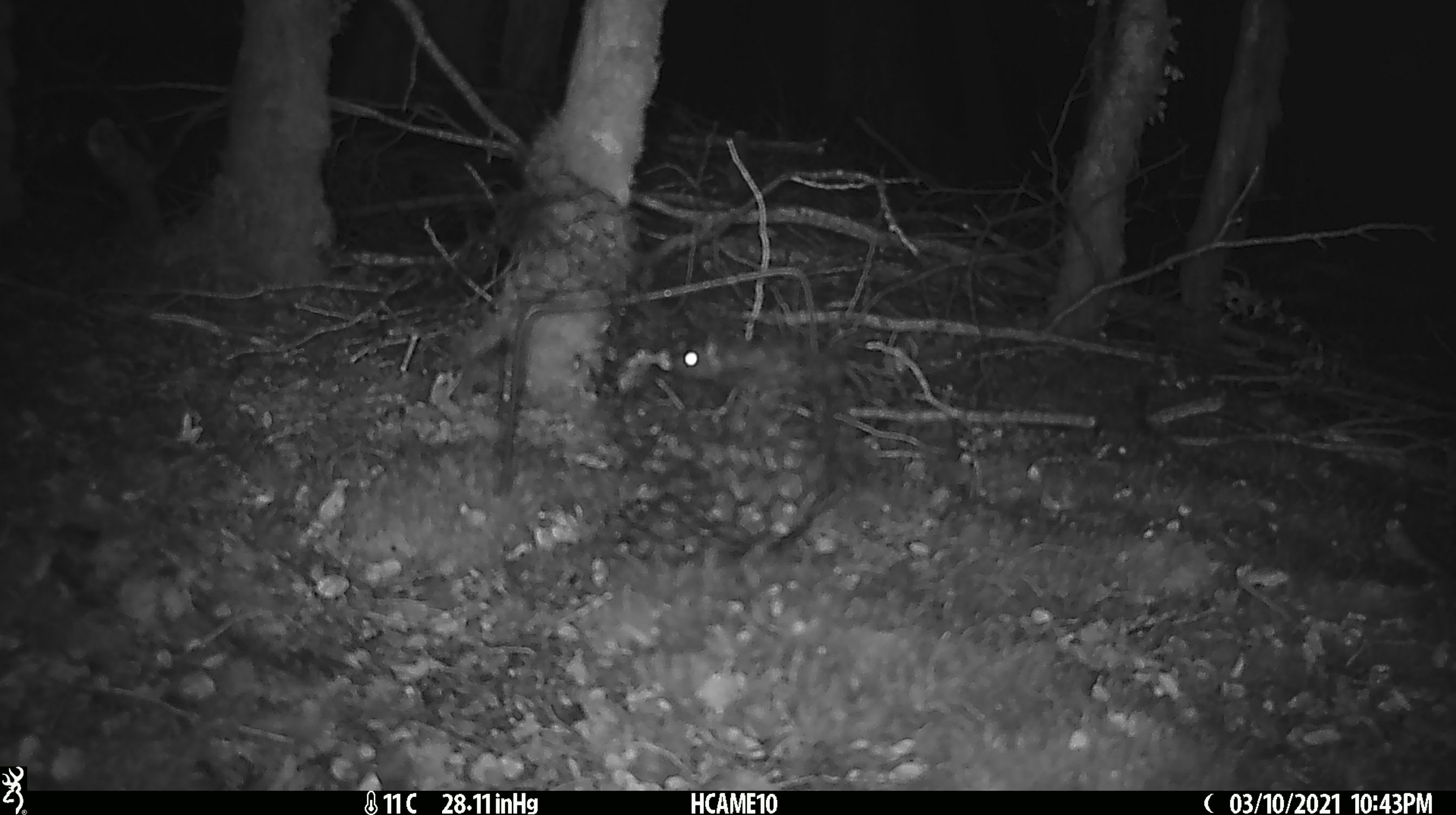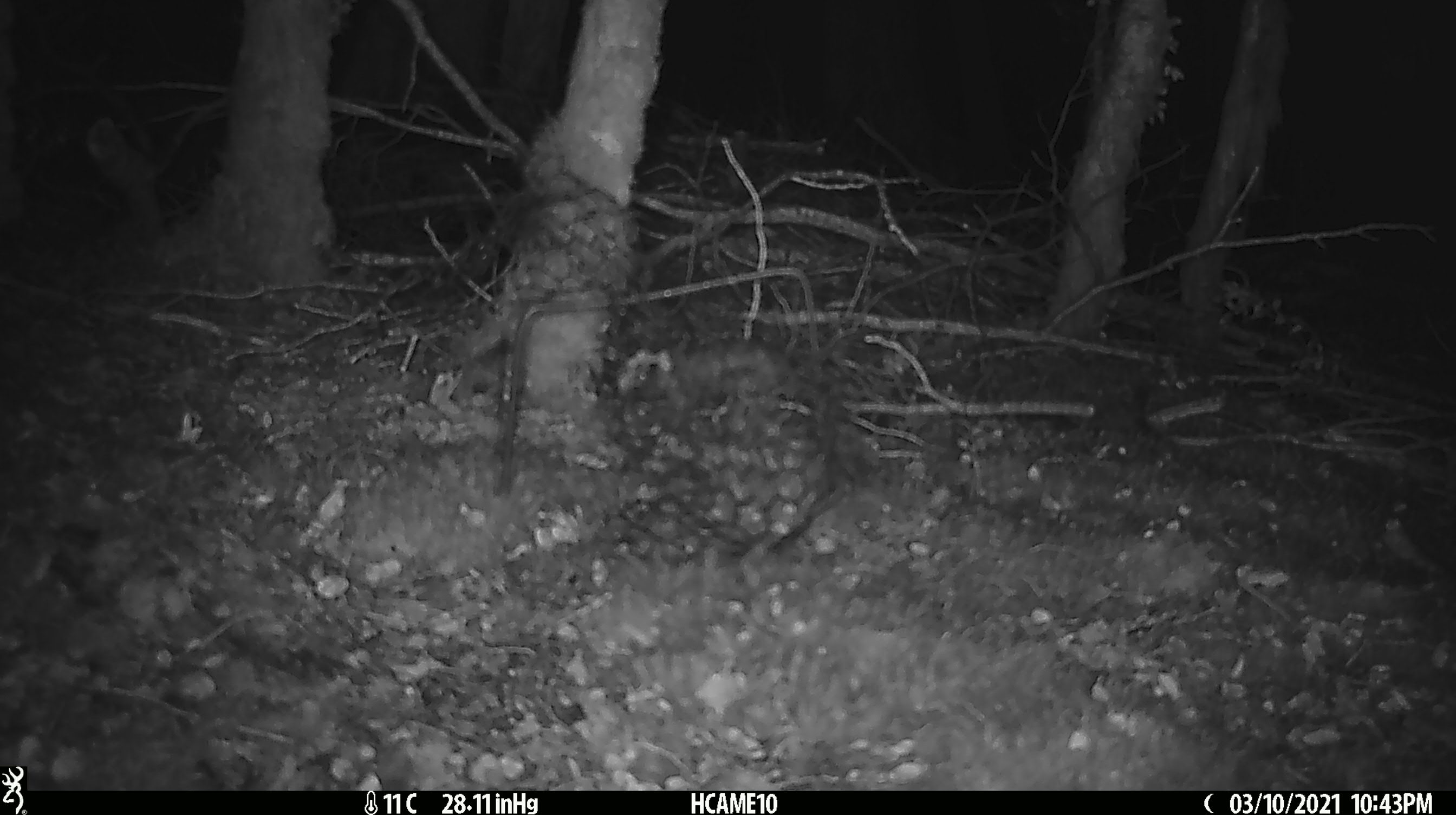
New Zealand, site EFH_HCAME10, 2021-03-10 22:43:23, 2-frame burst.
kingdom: Animalia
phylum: Chordata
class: Mammalia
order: Rodentia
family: Muridae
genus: Rattus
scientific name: Rattus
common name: rat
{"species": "rat (Rattus)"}